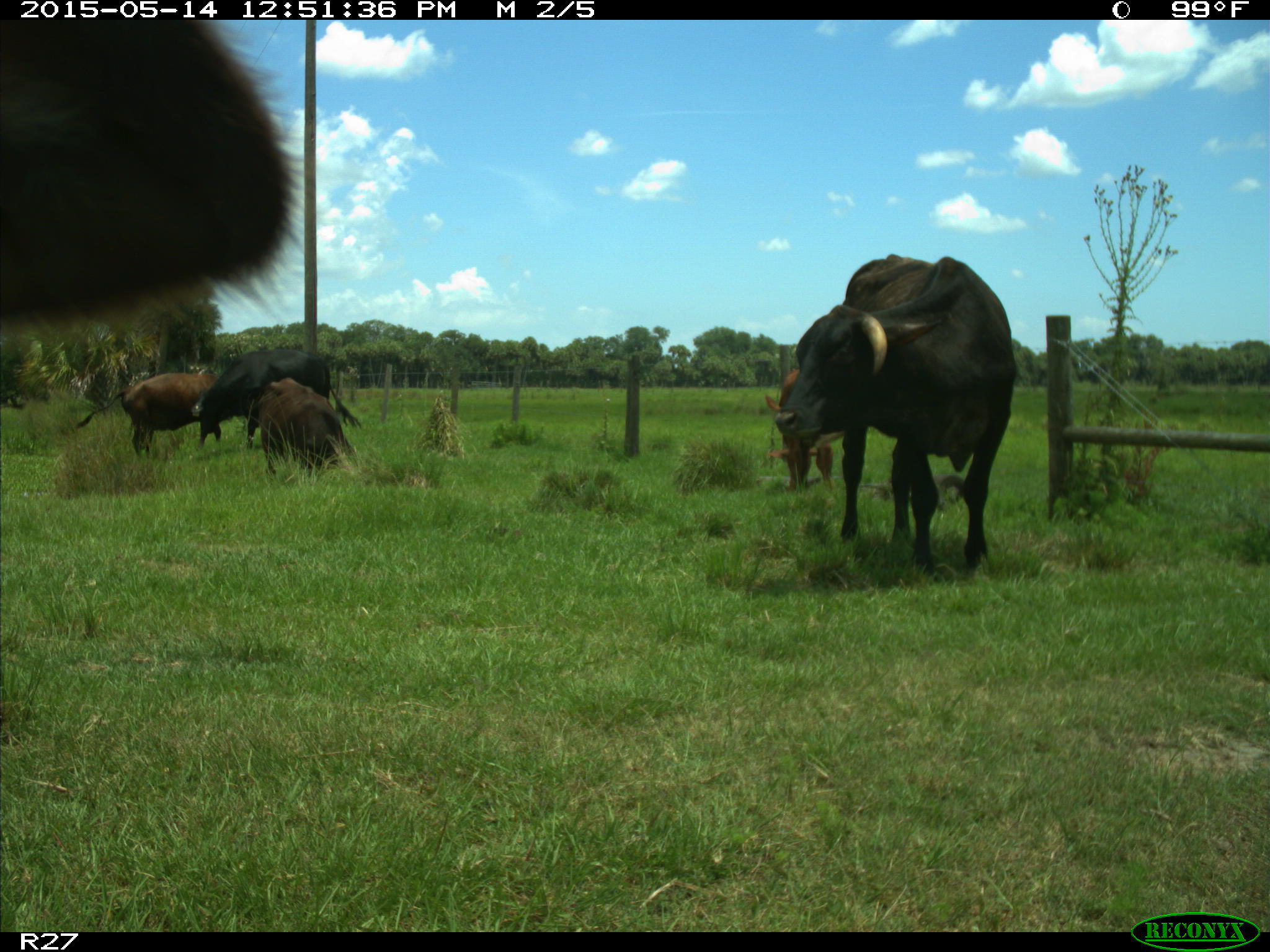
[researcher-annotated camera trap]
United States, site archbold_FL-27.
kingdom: Animalia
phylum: Chordata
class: Mammalia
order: Artiodactyla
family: Bovidae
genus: Bos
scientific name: Bos taurus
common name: domestic cow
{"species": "Bos taurus (domestic cow)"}